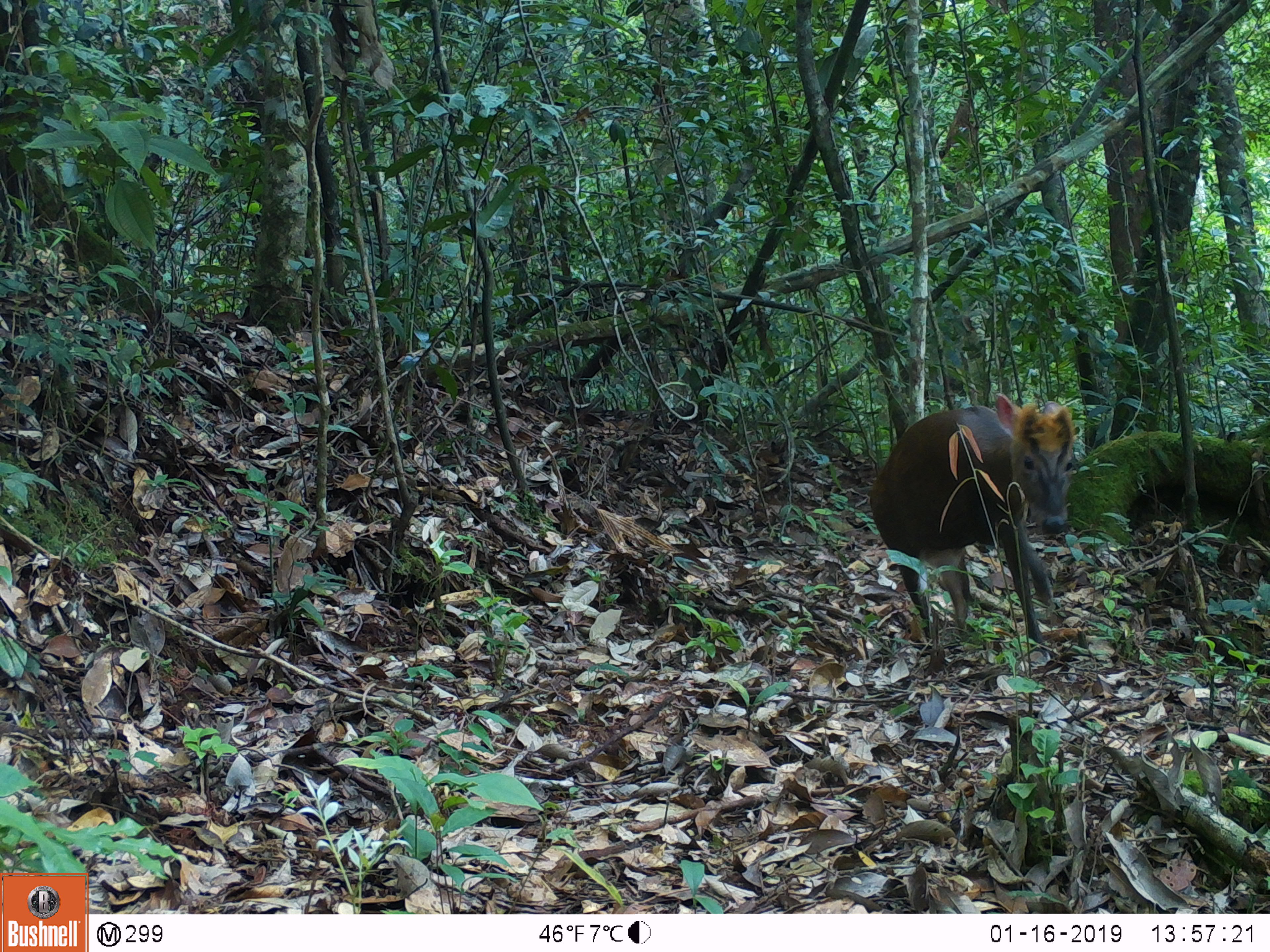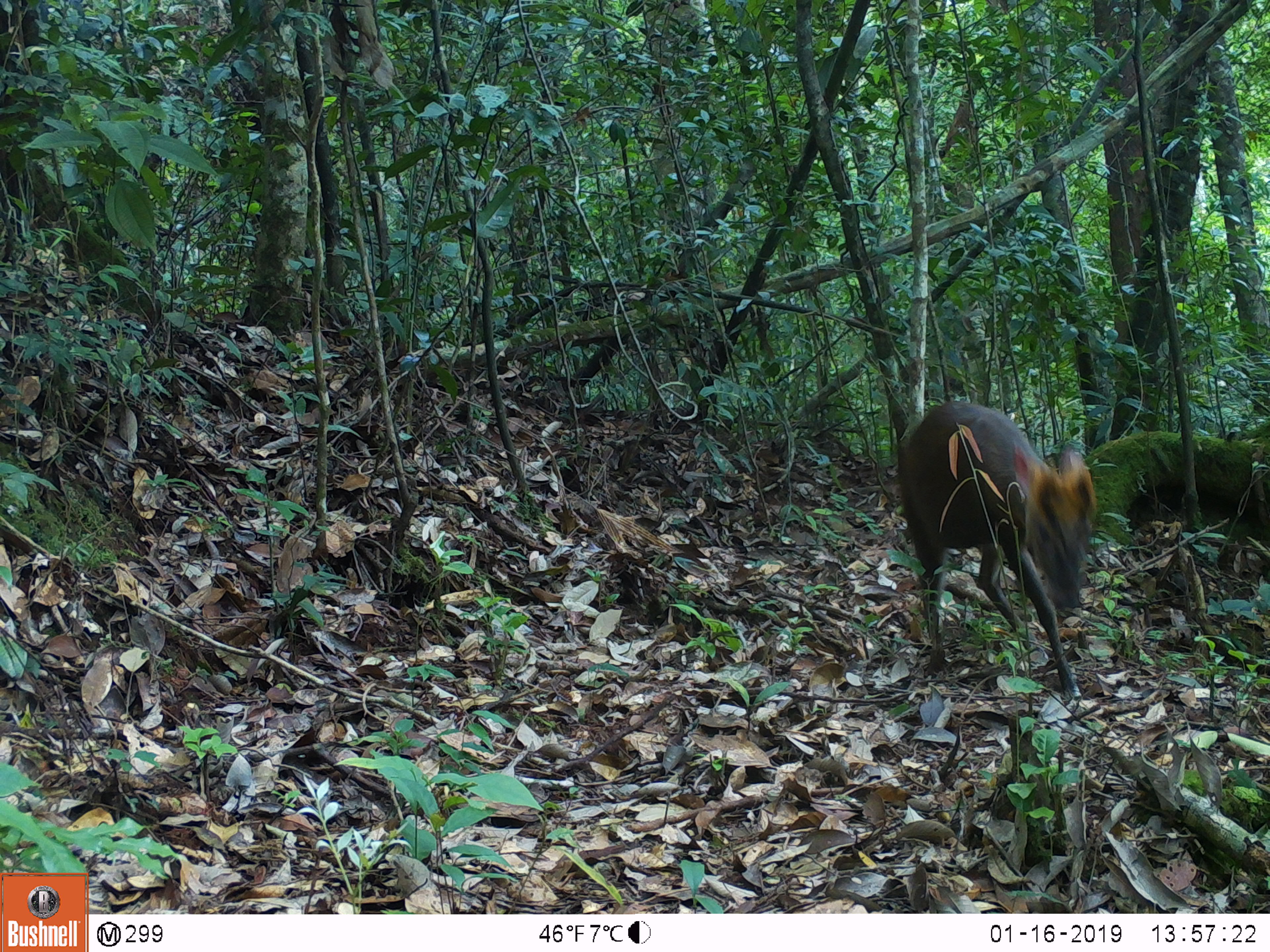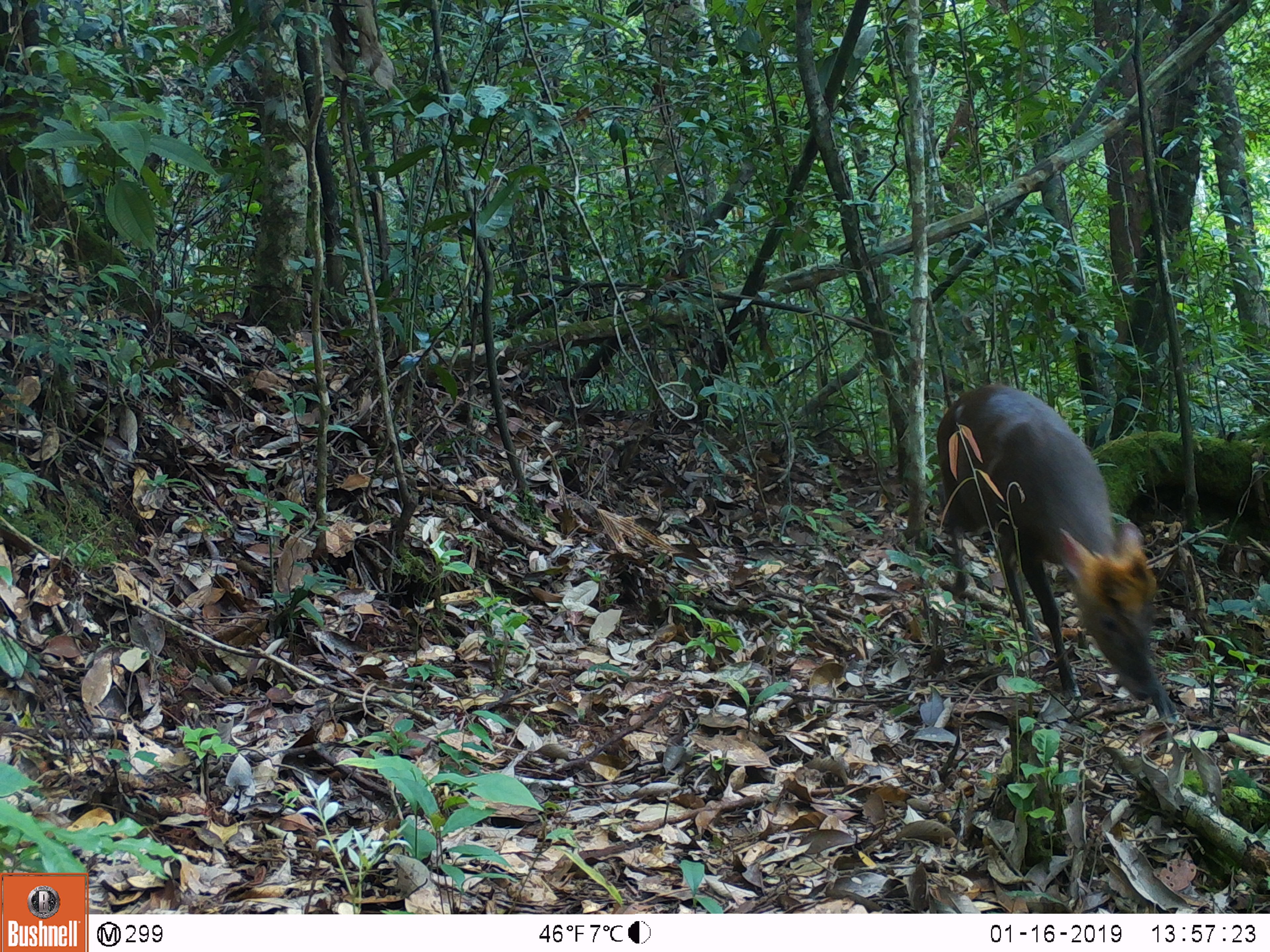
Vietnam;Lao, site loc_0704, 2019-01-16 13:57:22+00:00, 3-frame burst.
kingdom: Animalia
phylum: Chordata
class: Mammalia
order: Artiodactyla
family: Cervidae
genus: Muntiacus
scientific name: Muntiacus rooseveltorum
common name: roosevelt's muntjac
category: roosevelts muntjac group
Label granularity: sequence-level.